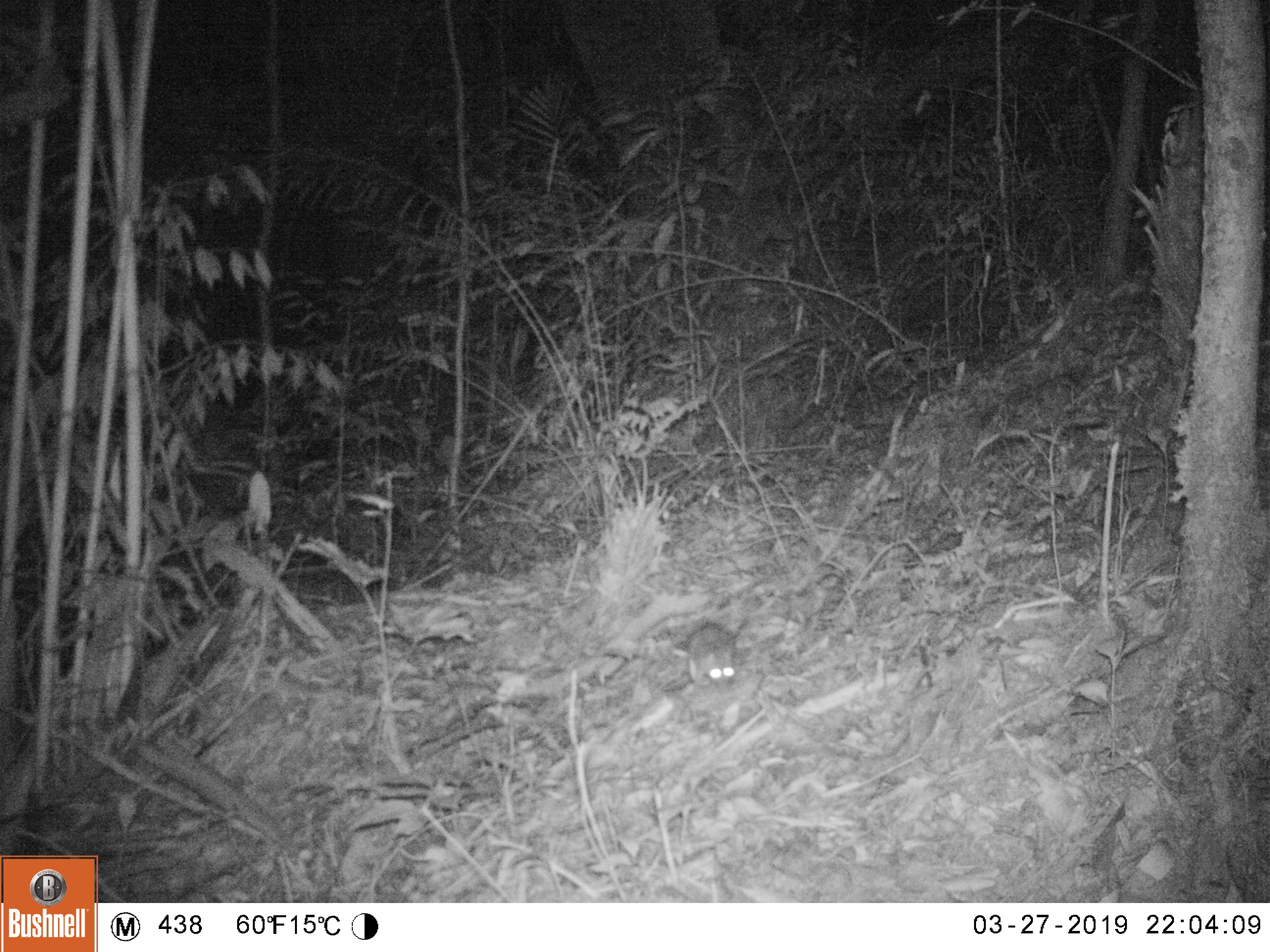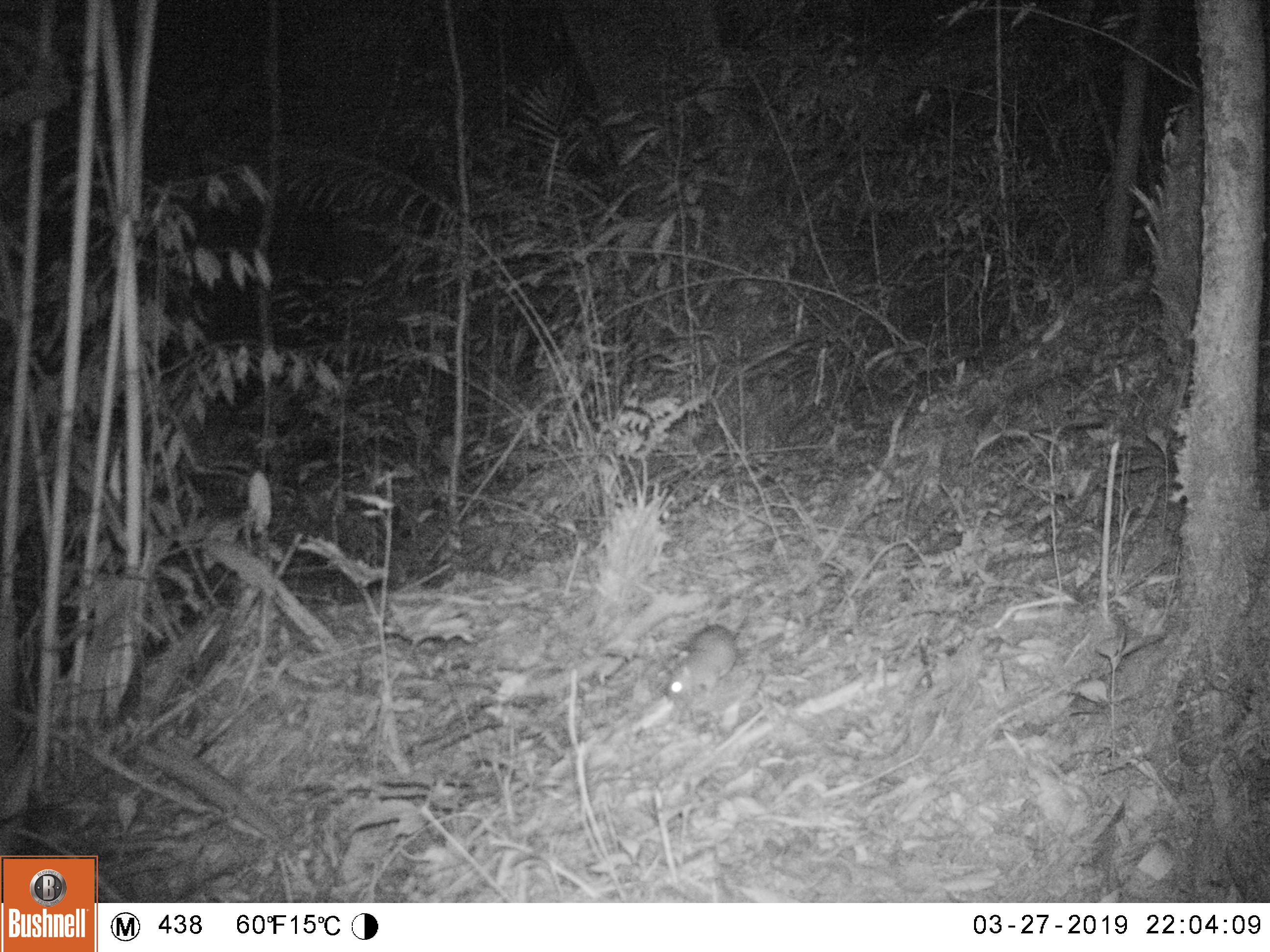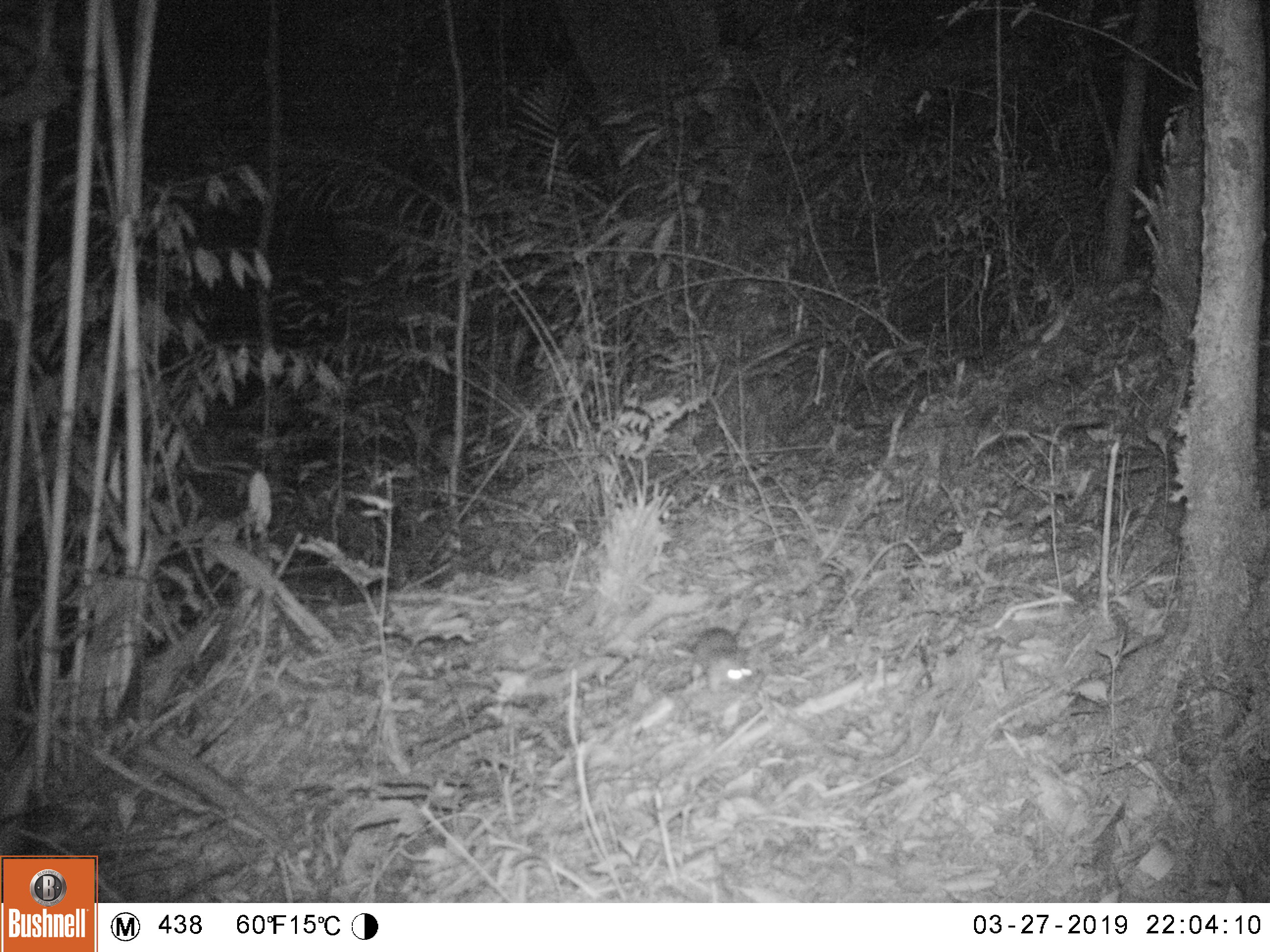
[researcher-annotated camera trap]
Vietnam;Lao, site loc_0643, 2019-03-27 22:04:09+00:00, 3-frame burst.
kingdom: Animalia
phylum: Chordata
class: Mammalia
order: Rodentia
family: Muridae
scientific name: Muridae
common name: old-world mice and rats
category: unidentified murid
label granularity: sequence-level